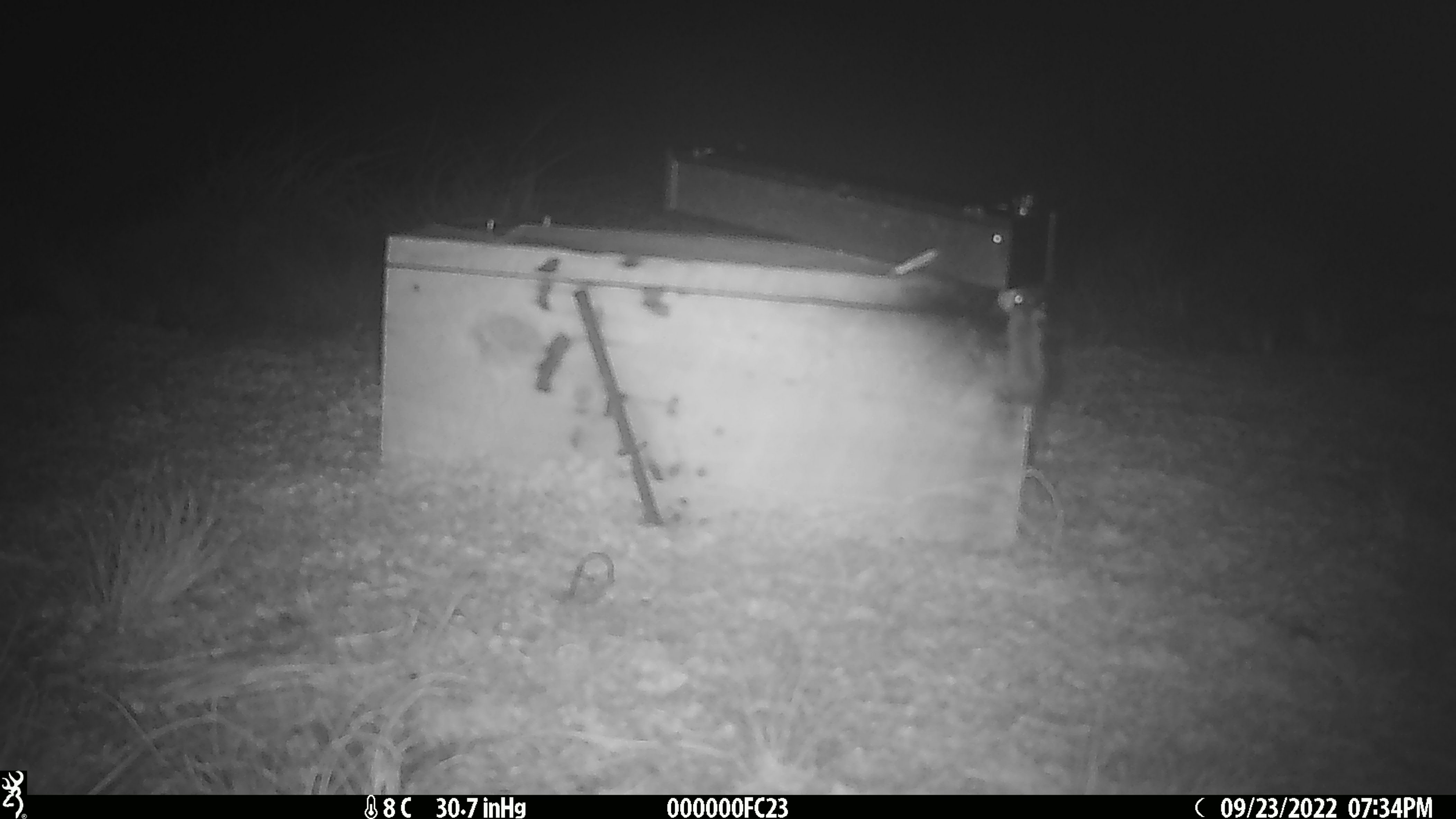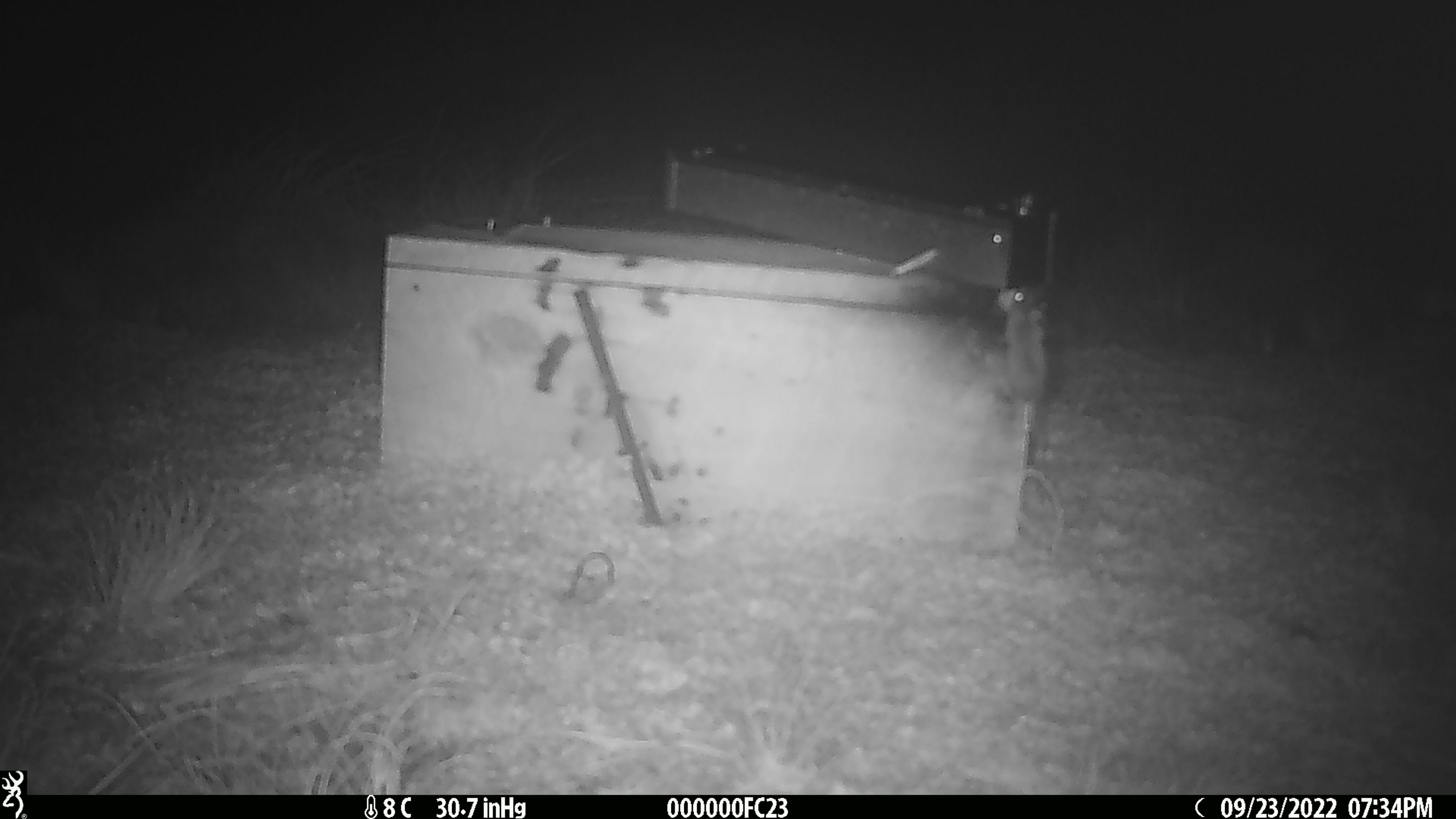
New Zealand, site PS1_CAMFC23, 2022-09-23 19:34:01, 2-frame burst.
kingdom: Animalia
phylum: Chordata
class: Mammalia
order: Rodentia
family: Muridae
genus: Mus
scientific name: Mus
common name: mouse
Mouse (Mus).